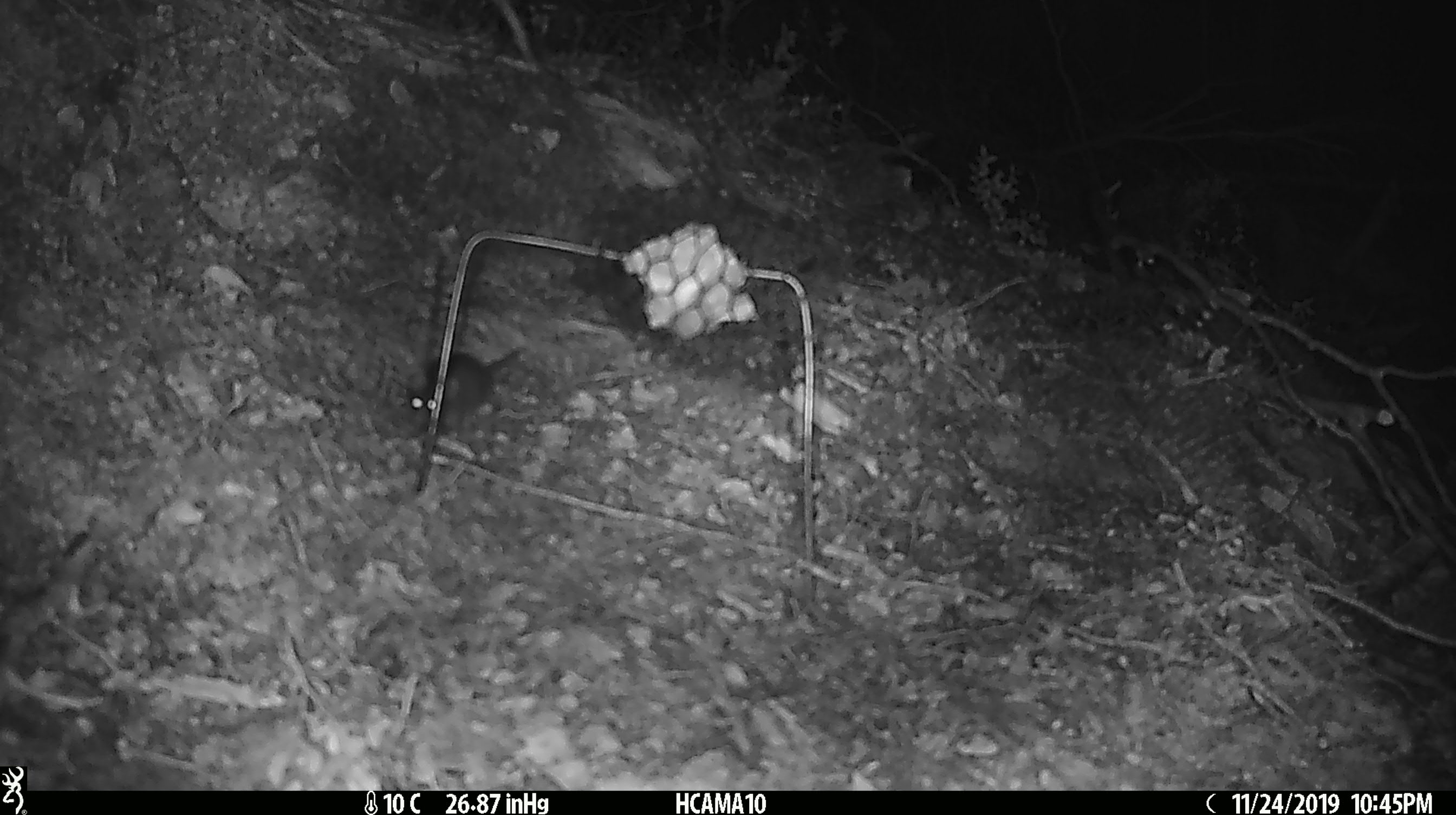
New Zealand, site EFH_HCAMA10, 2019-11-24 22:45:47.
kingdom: Animalia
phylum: Chordata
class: Mammalia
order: Rodentia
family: Muridae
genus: Mus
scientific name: Mus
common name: mouse